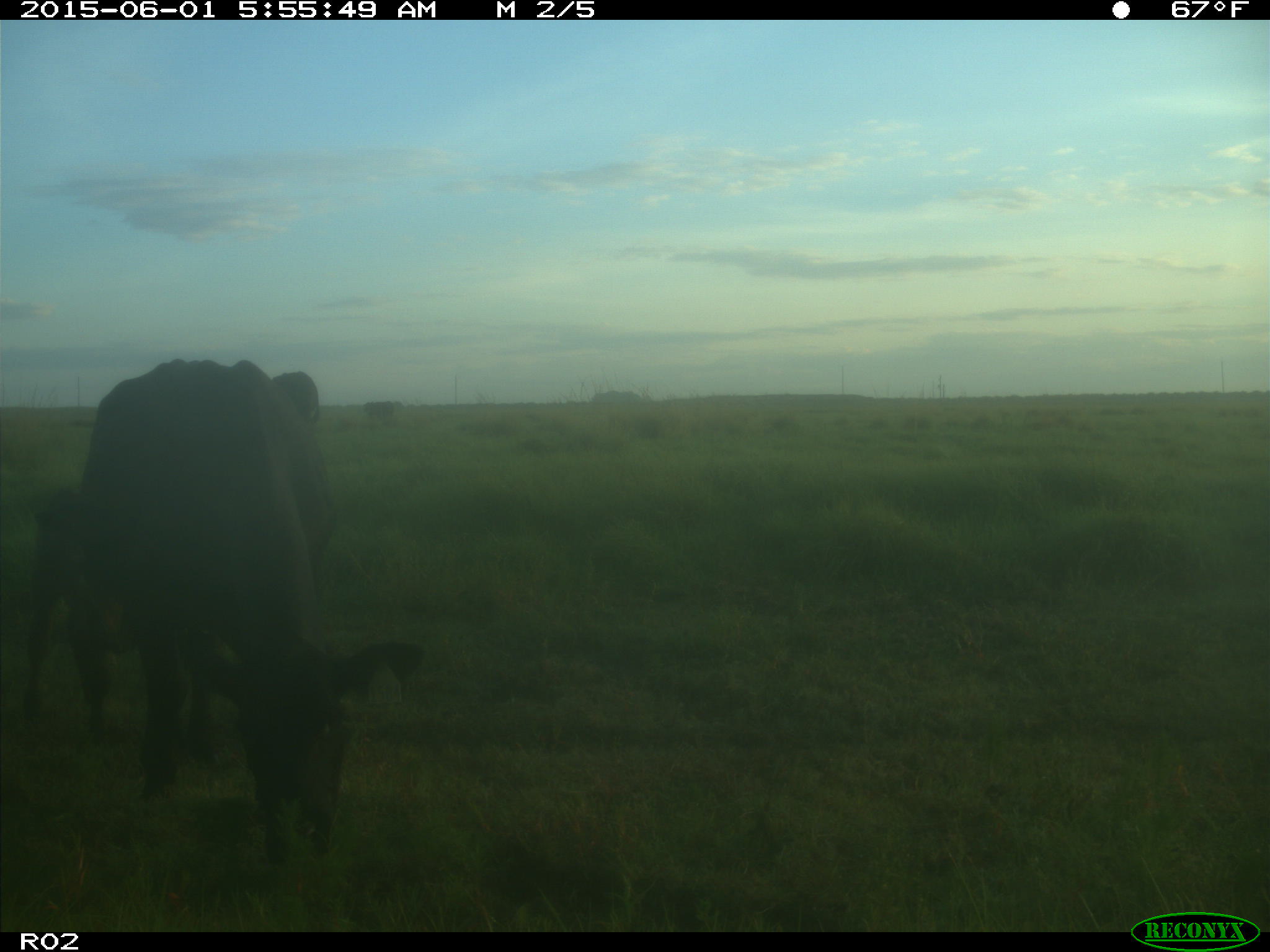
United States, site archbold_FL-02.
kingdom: Animalia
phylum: Chordata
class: Mammalia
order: Artiodactyla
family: Bovidae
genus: Bos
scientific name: Bos taurus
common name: domestic cow